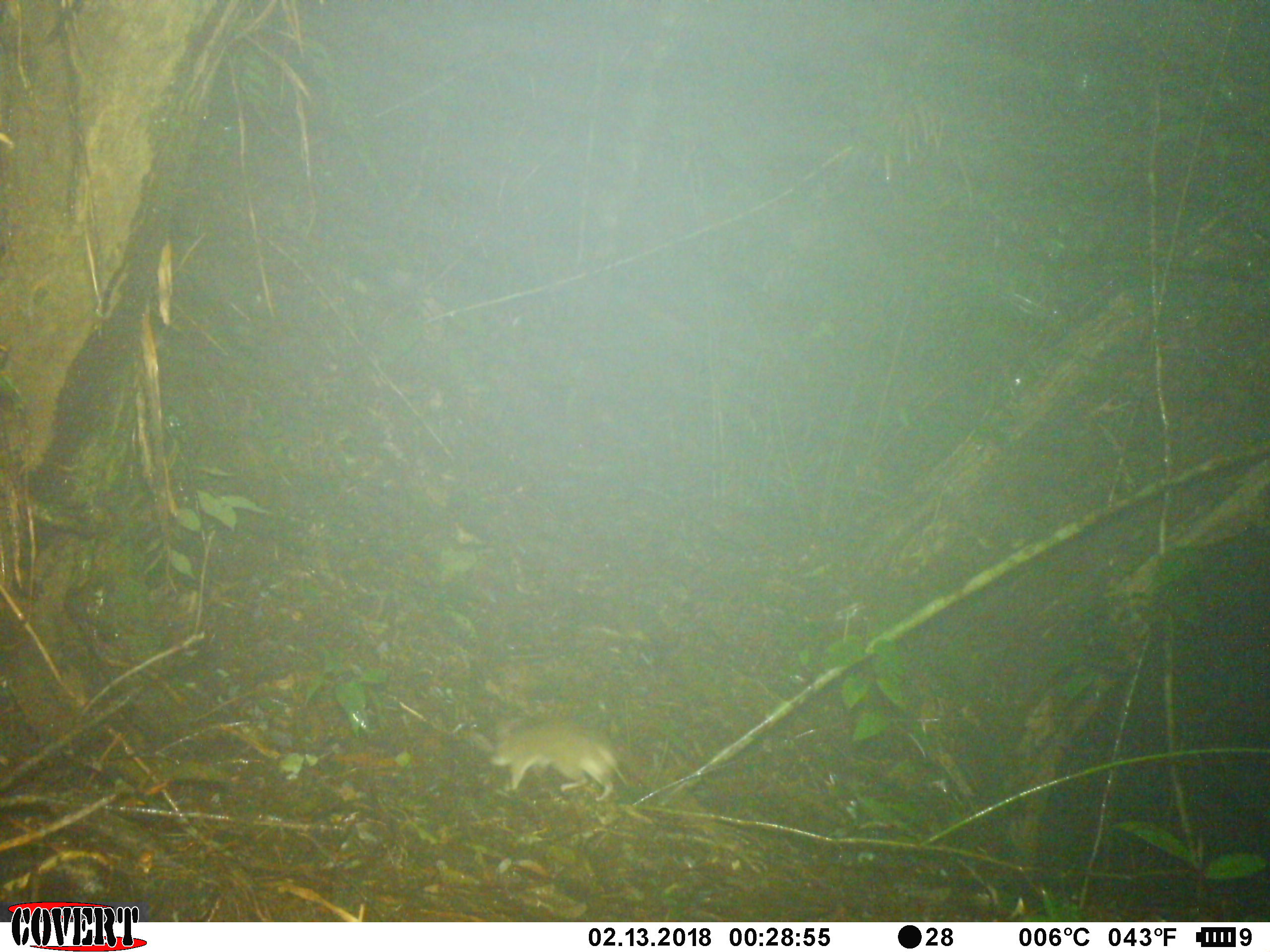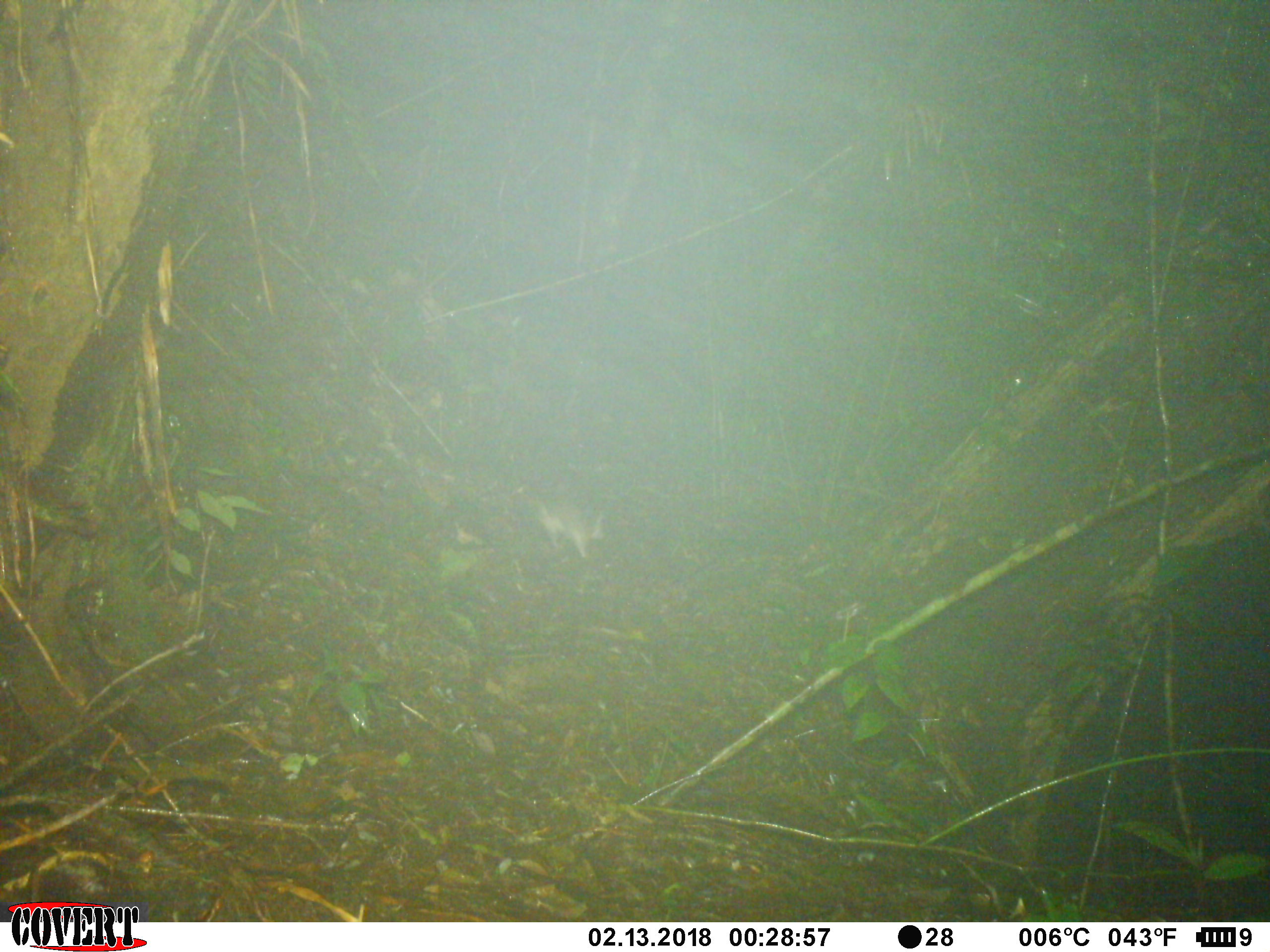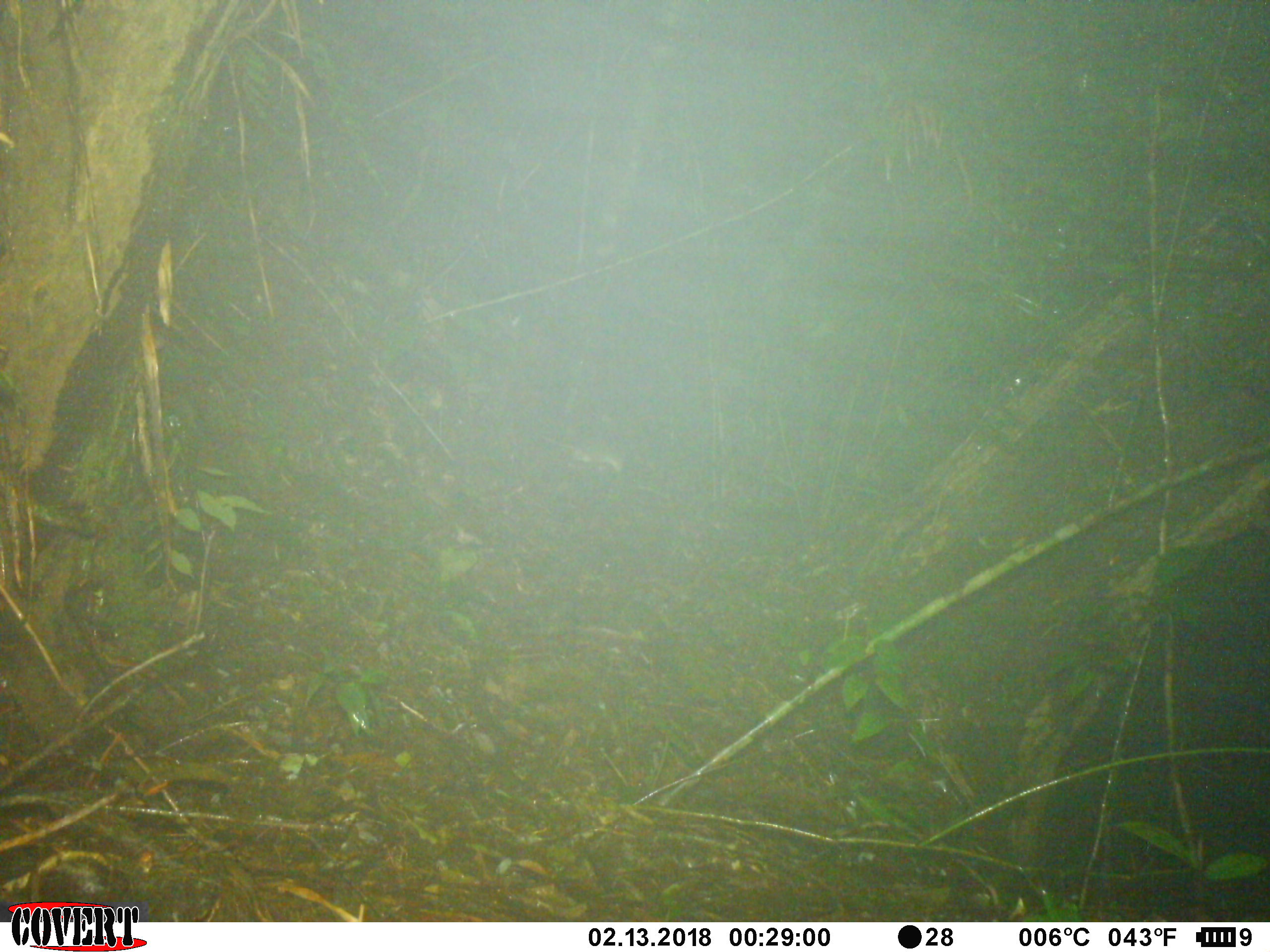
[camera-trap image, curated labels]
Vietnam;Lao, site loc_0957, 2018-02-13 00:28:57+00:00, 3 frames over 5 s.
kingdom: Animalia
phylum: Chordata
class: Mammalia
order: Rodentia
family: Muridae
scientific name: Muridae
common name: old-world mice and rats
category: unidentified murid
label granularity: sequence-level